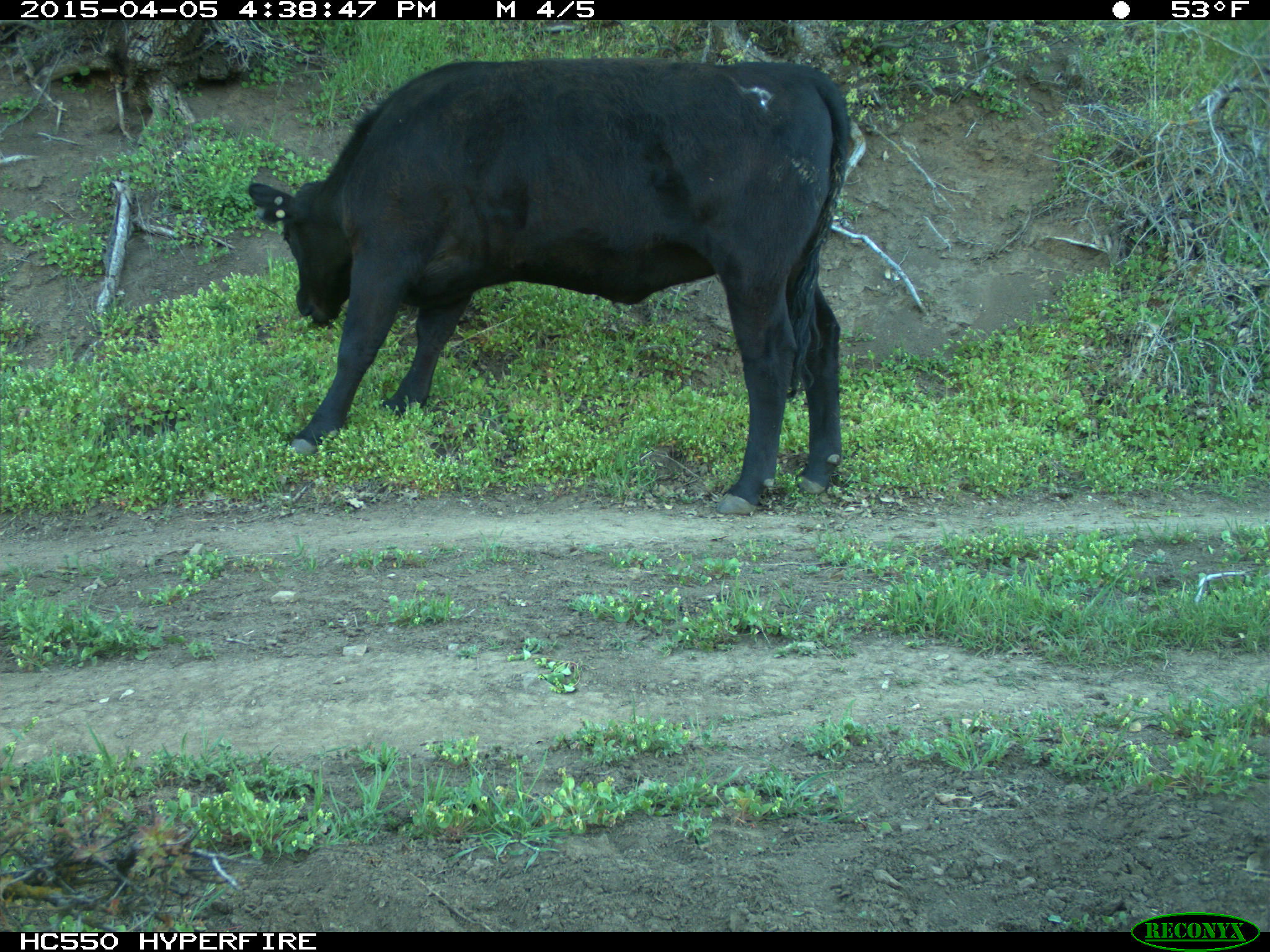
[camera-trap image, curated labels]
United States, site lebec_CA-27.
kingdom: Animalia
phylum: Chordata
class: Mammalia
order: Artiodactyla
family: Bovidae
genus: Bos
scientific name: Bos taurus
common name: domestic cow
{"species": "Bos taurus (domestic cow)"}